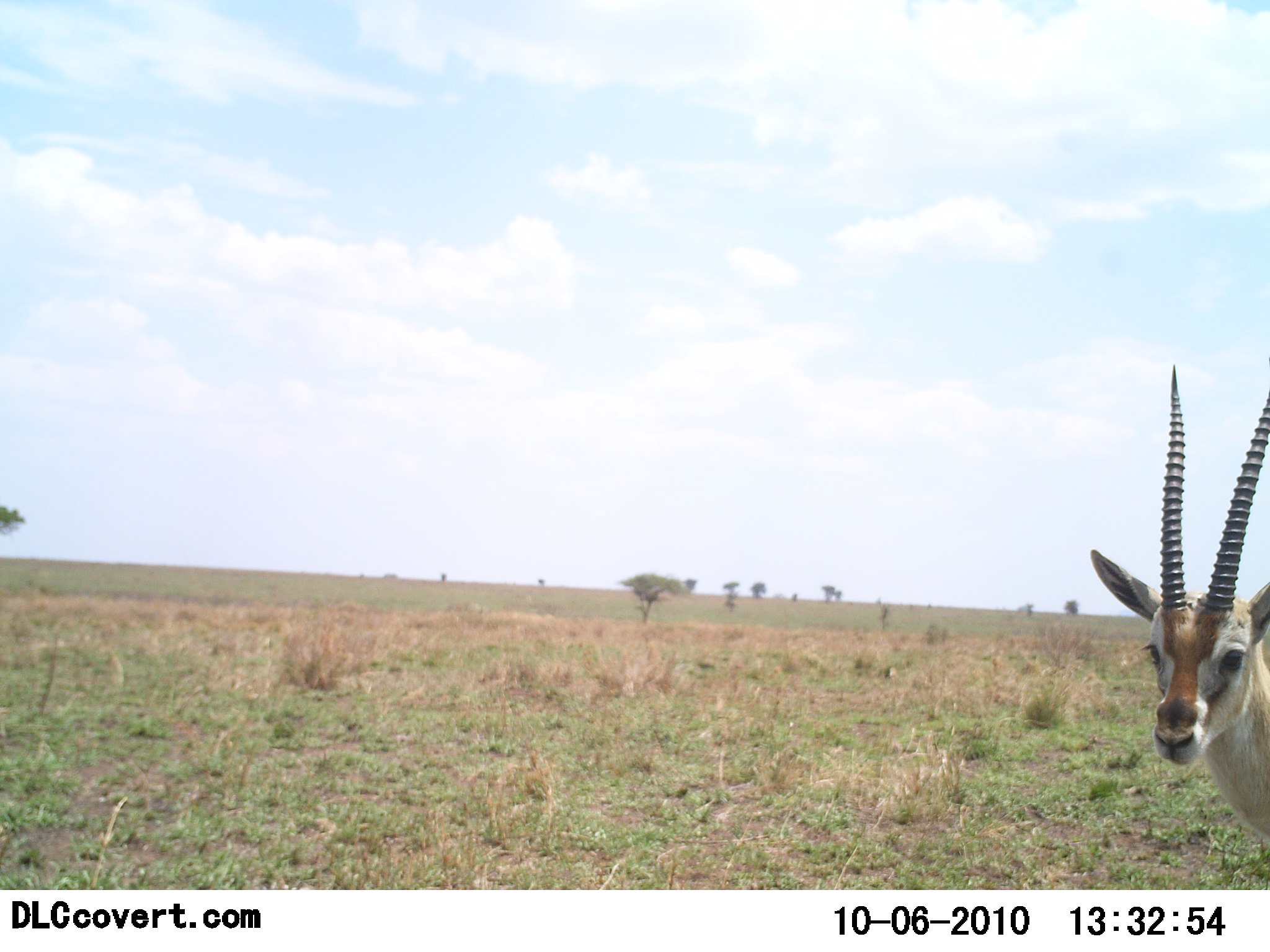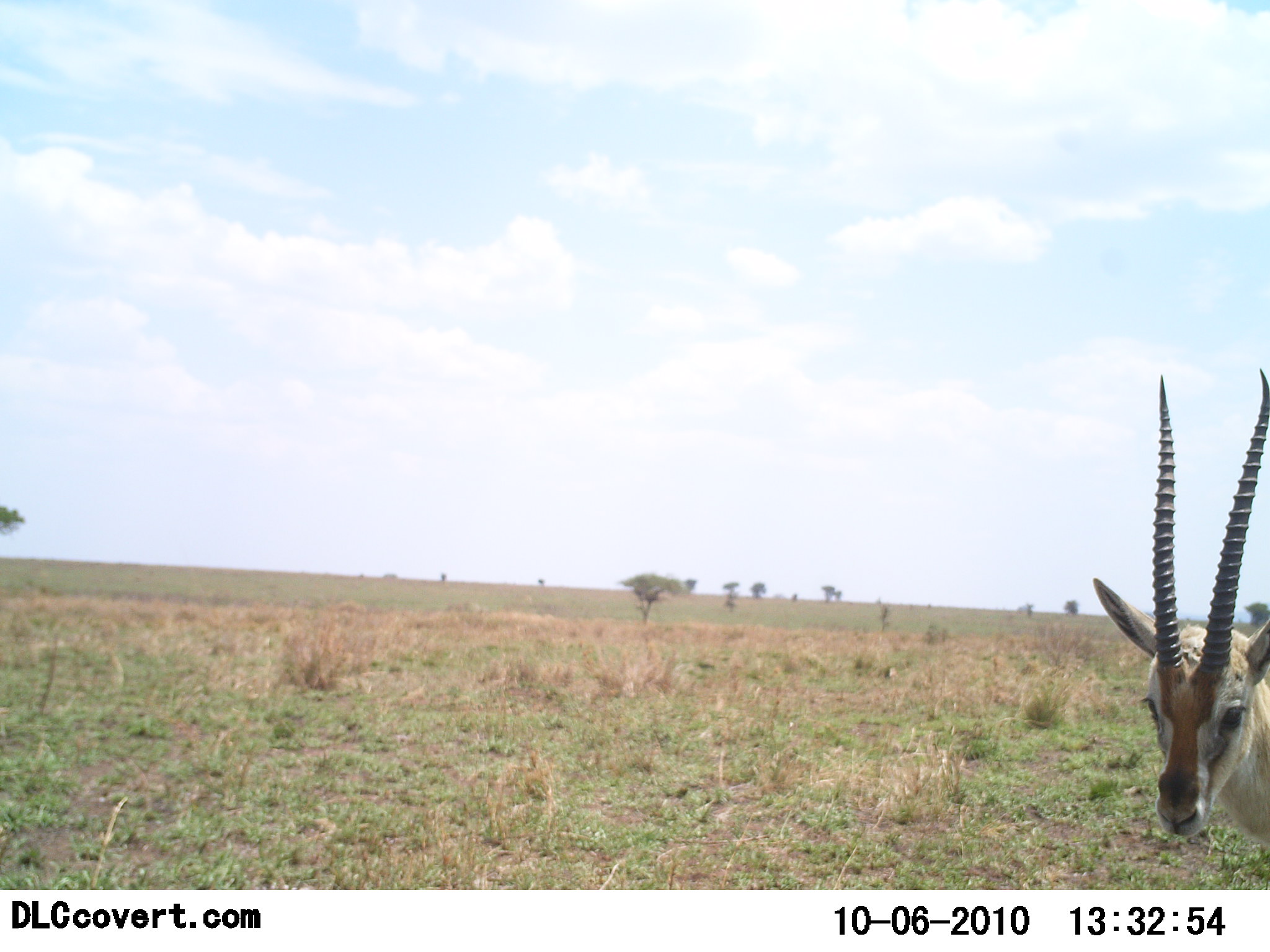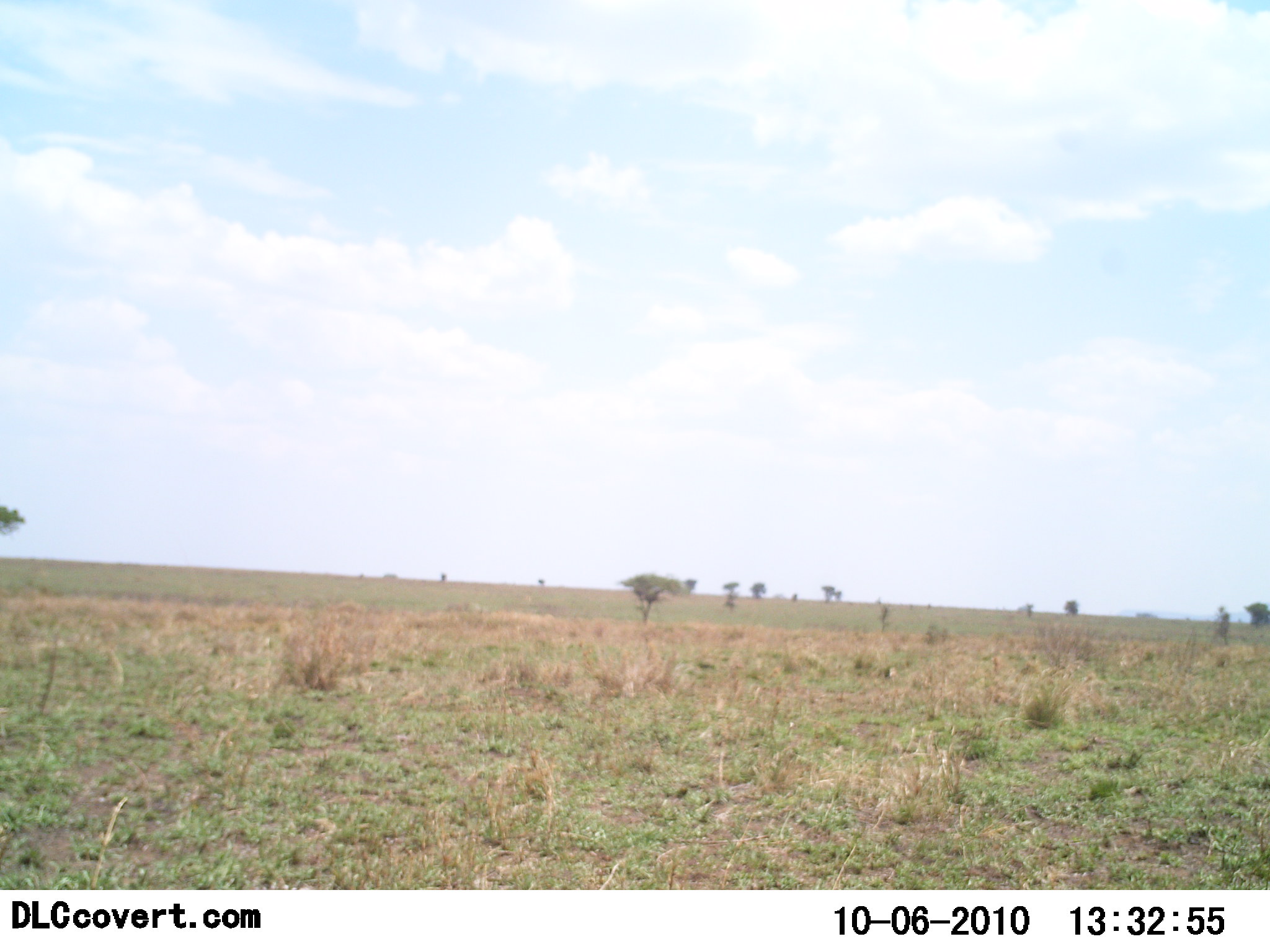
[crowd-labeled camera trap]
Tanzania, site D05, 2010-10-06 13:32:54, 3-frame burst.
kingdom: Animalia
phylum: Chordata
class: Mammalia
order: Artiodactyla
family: Bovidae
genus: Nanger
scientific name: Nanger granti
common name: grant's gazelle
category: gazellegrants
Gazellegrants (grant's gazelle) (Nanger granti), count 1. Behavior (volunteer vote fractions): standing 70%, resting 0%, moving 30%, interacting 0%. Young present (vote fraction): 0%. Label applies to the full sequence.